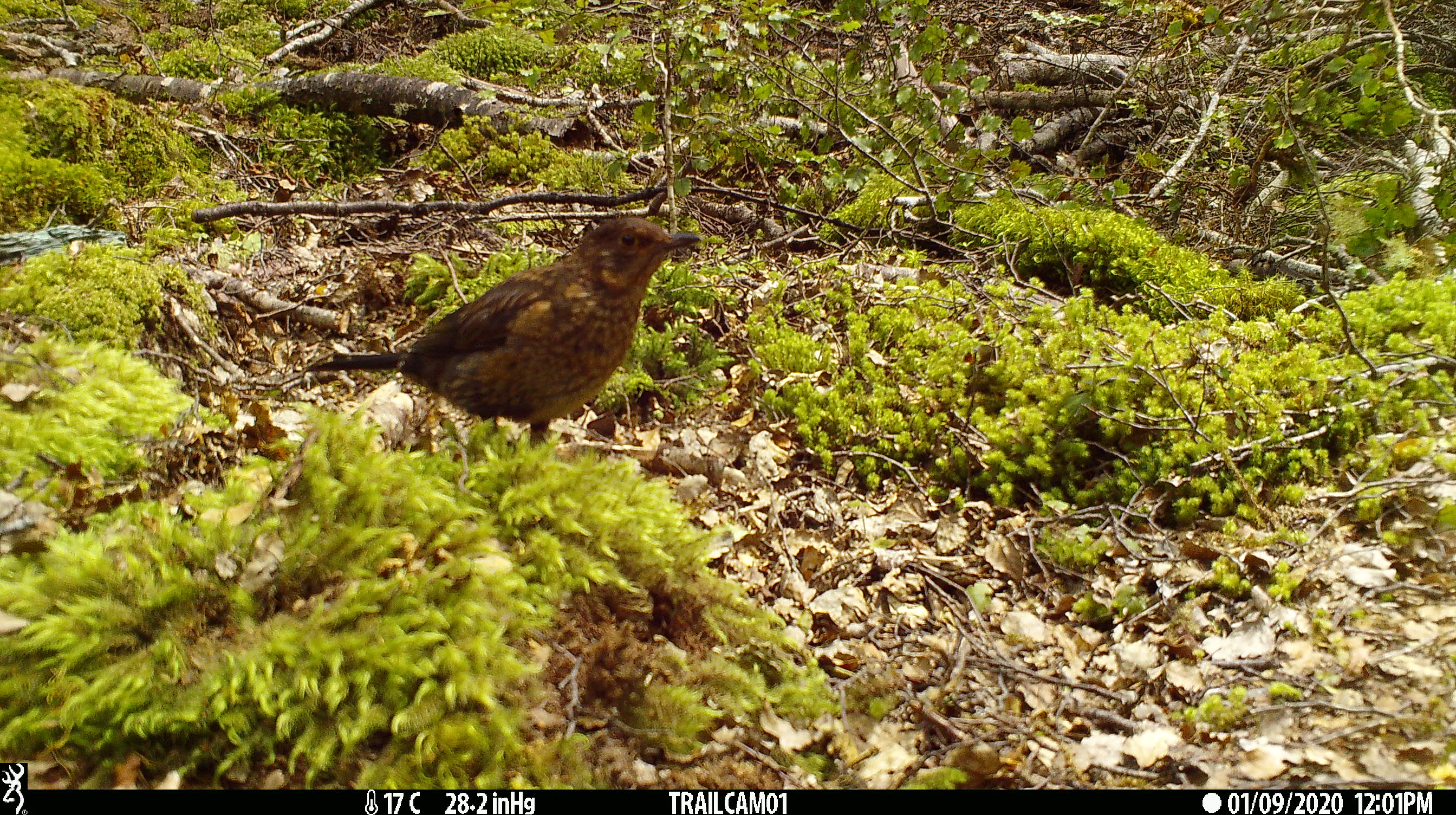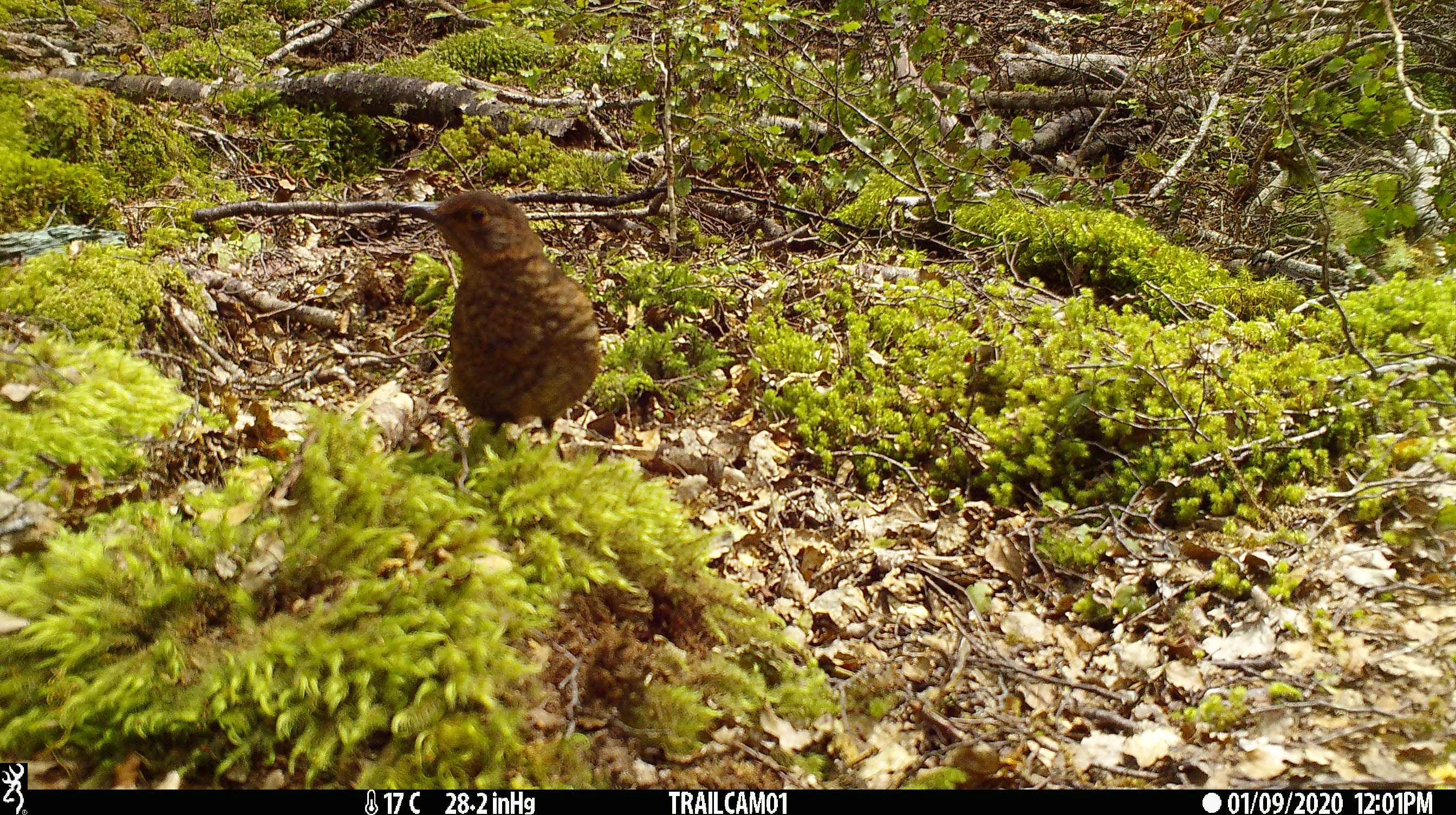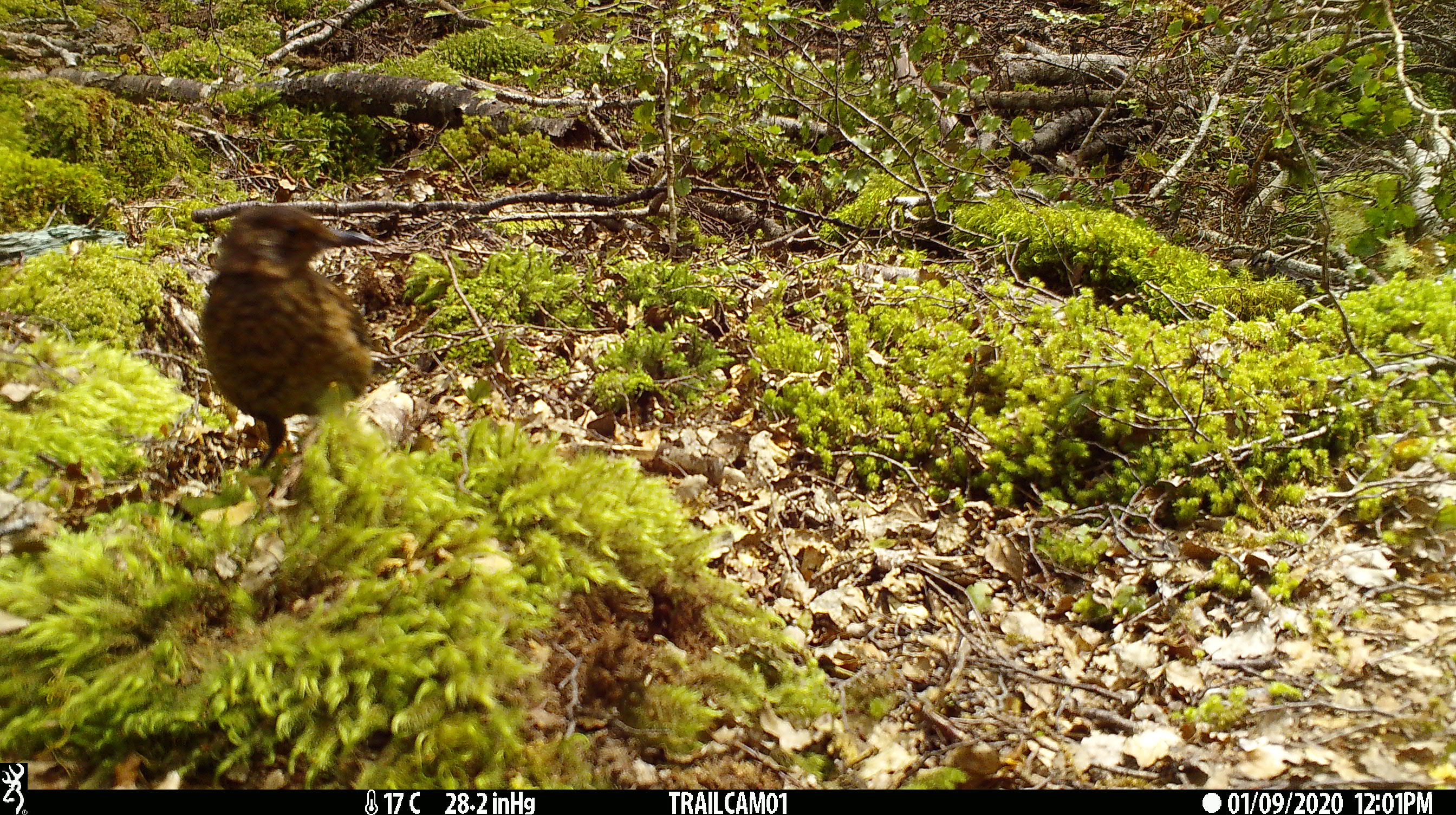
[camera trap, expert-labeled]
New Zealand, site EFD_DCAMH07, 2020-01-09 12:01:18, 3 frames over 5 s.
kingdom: Animalia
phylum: Chordata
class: Aves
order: Passeriformes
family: Turdidae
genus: Turdus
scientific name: Turdus merula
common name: eurasian blackbird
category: blackbird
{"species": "blackbird (eurasian blackbird) (Turdus merula)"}